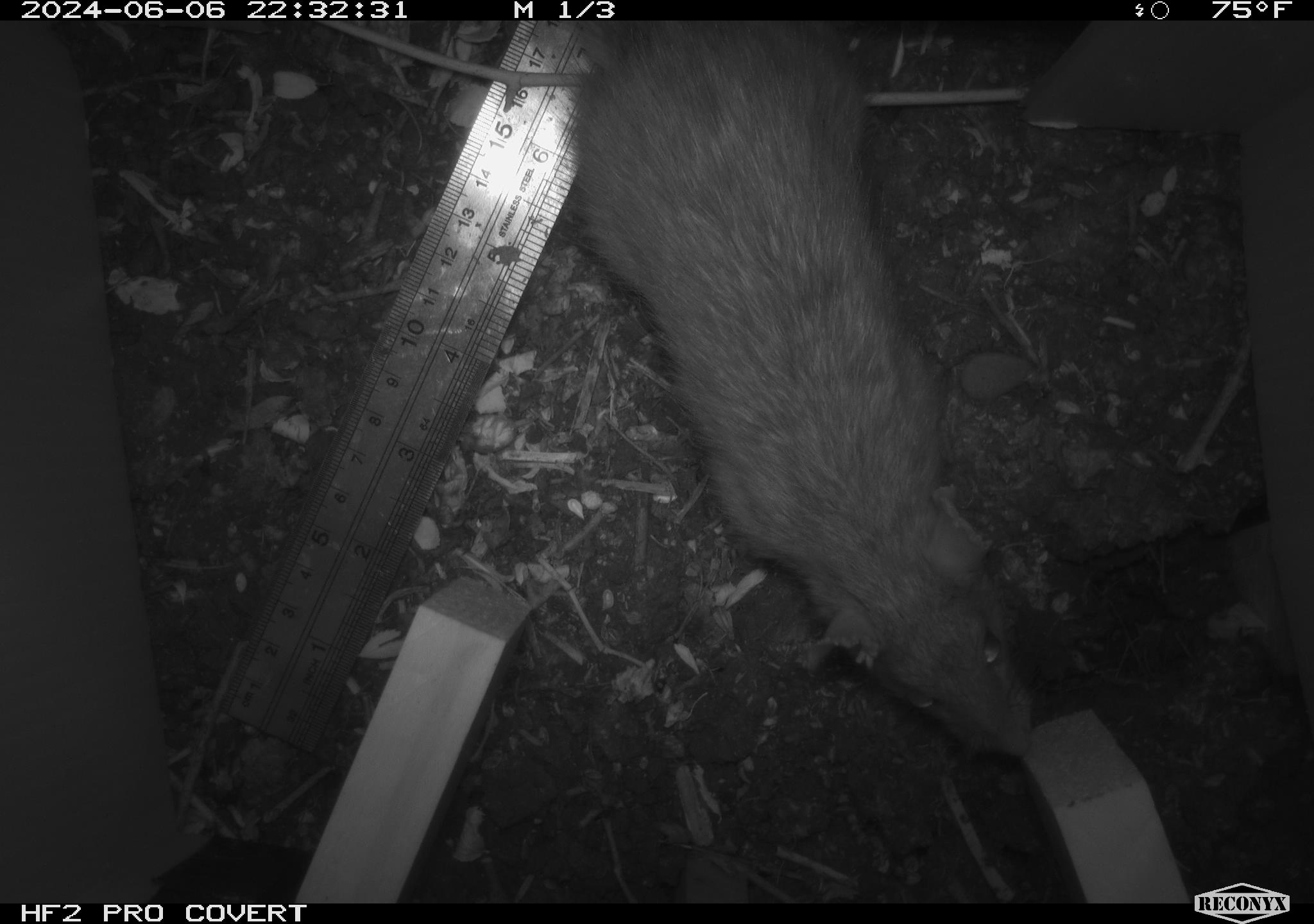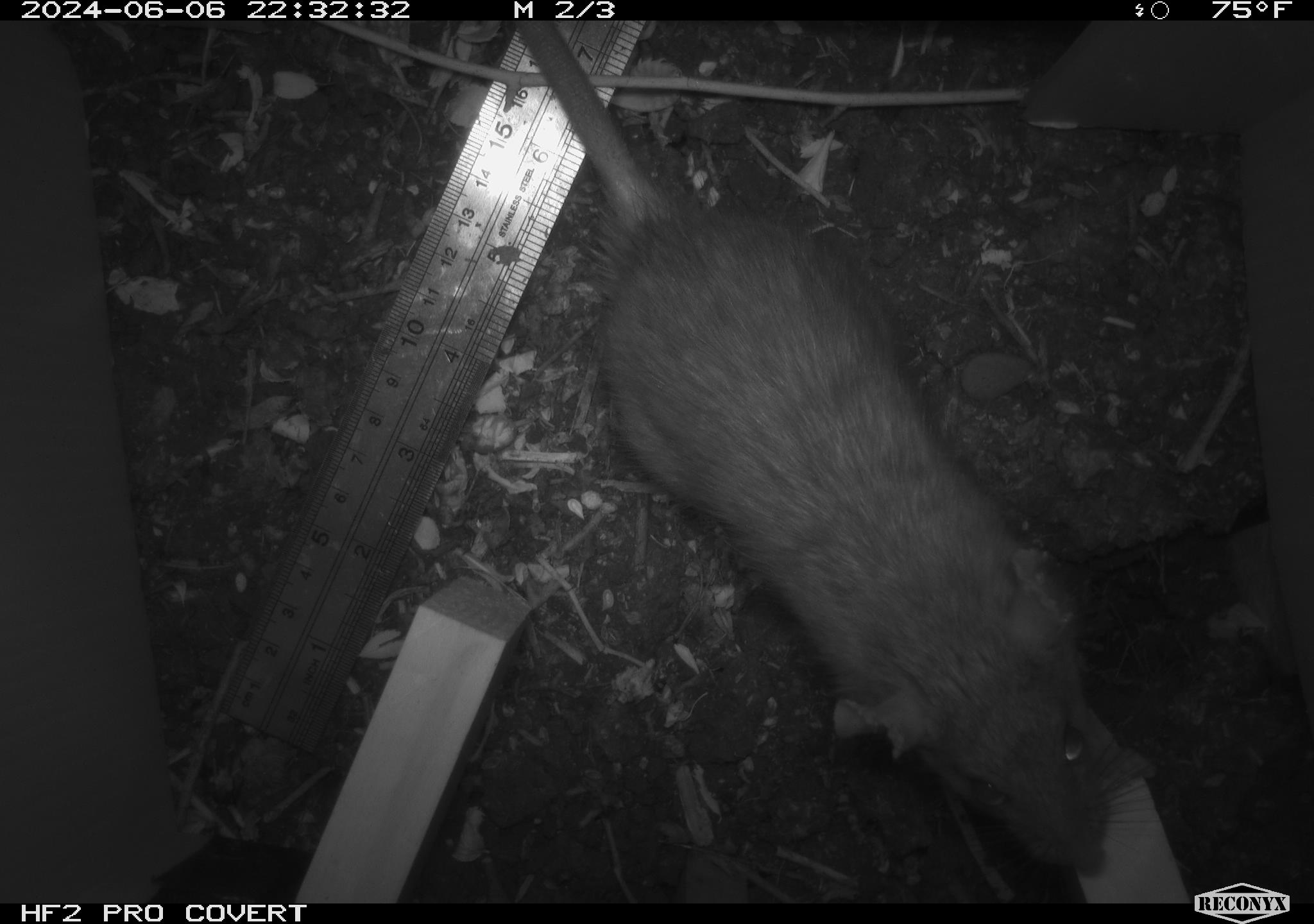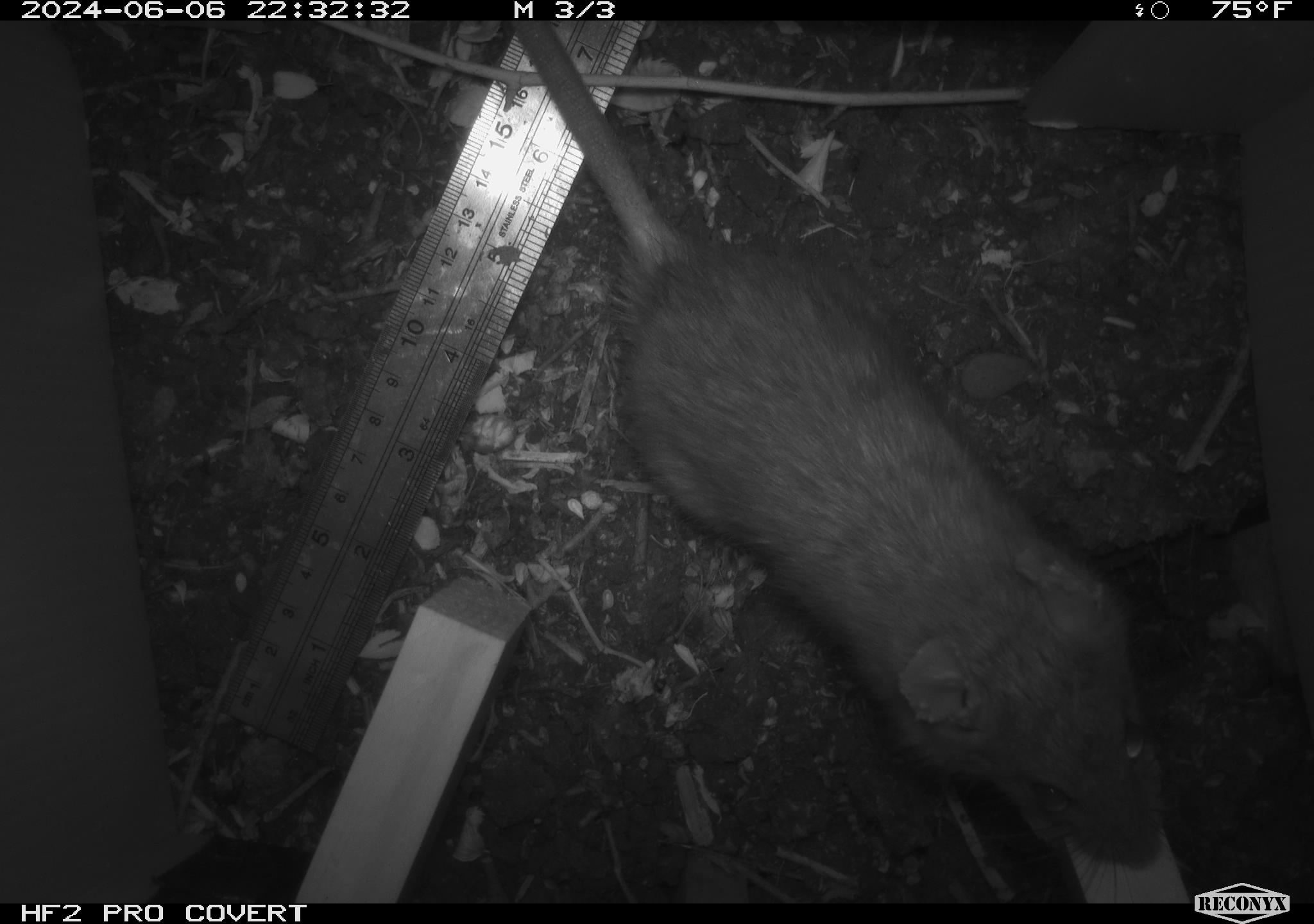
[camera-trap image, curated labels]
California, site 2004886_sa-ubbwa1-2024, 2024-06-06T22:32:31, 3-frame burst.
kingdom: Animalia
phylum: Chordata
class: Mammalia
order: Rodentia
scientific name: Rodentia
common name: woodrat or rat or mouse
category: woodrat or rat or mouse species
Woodrat or rat or mouse species (woodrat or rat or mouse) (Rodentia).